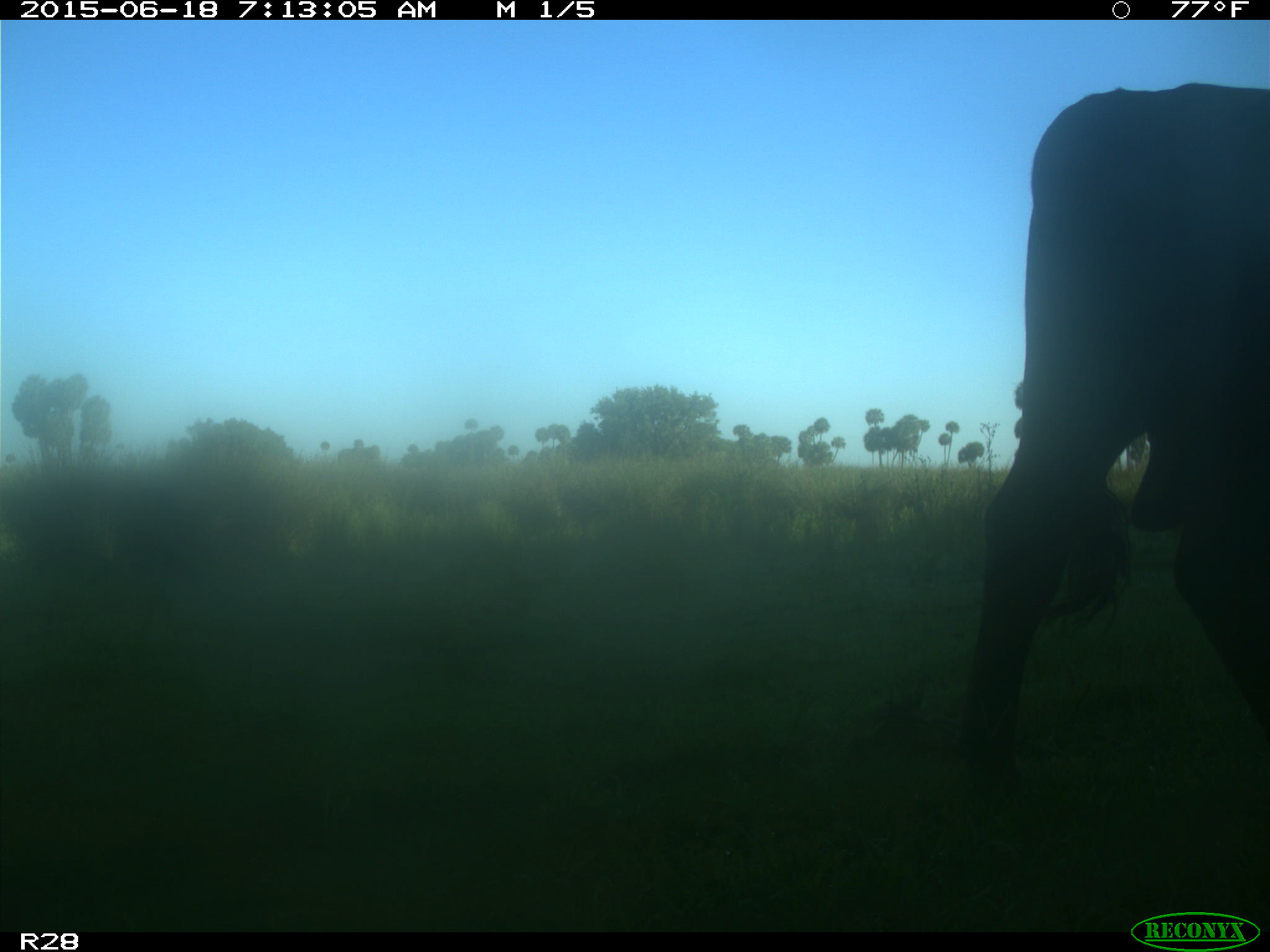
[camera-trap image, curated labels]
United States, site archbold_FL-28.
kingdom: Animalia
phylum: Chordata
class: Mammalia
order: Artiodactyla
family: Bovidae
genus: Bos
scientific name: Bos taurus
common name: domestic cow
Bos taurus (domestic cow).